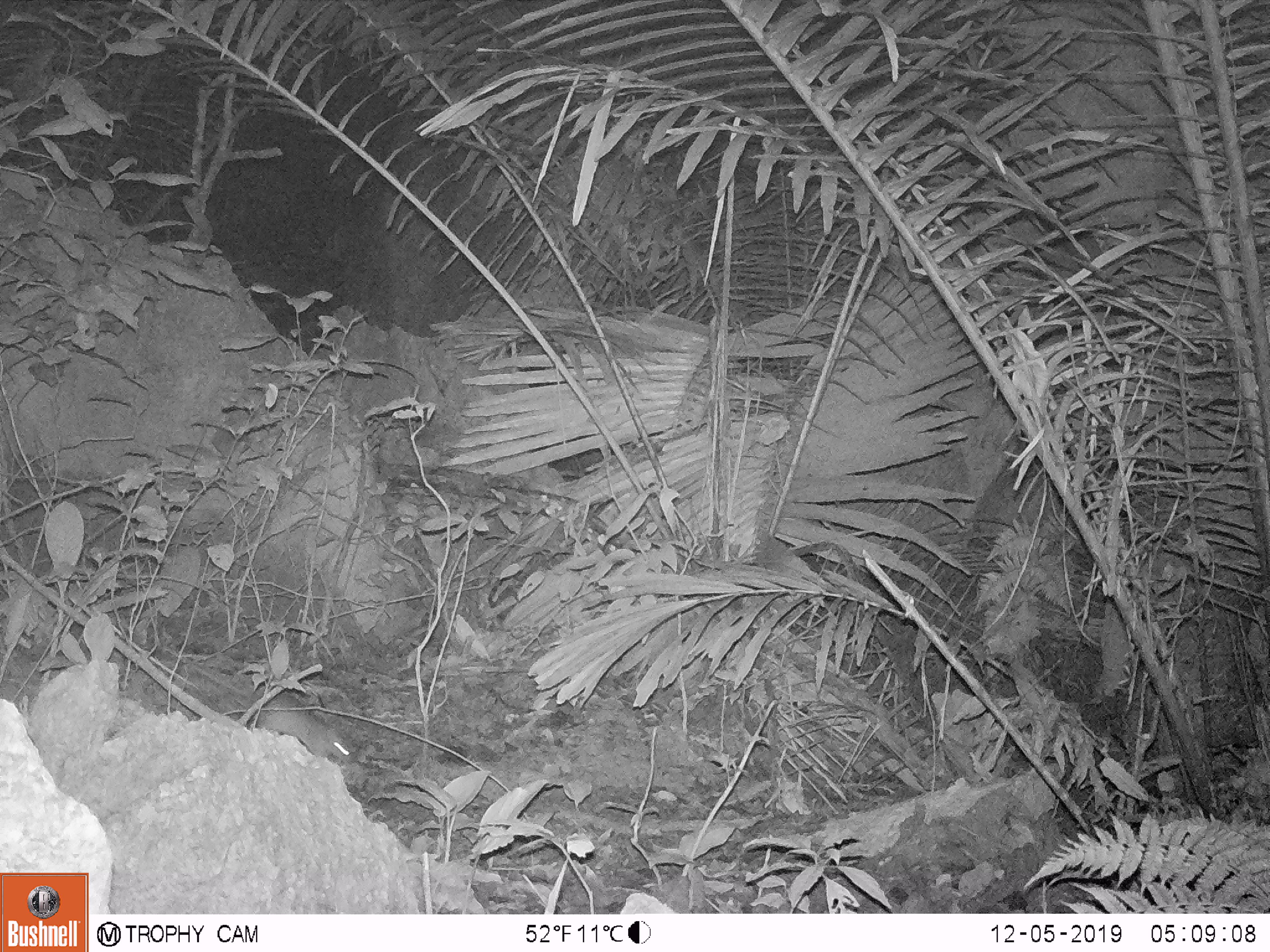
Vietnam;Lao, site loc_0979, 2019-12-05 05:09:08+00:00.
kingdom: Animalia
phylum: Chordata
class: Mammalia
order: Rodentia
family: Muridae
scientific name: Muridae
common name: old-world mice and rats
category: unidentified murid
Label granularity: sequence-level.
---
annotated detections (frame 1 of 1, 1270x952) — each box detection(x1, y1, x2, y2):
unidentified murid: detection(158, 643, 354, 765)